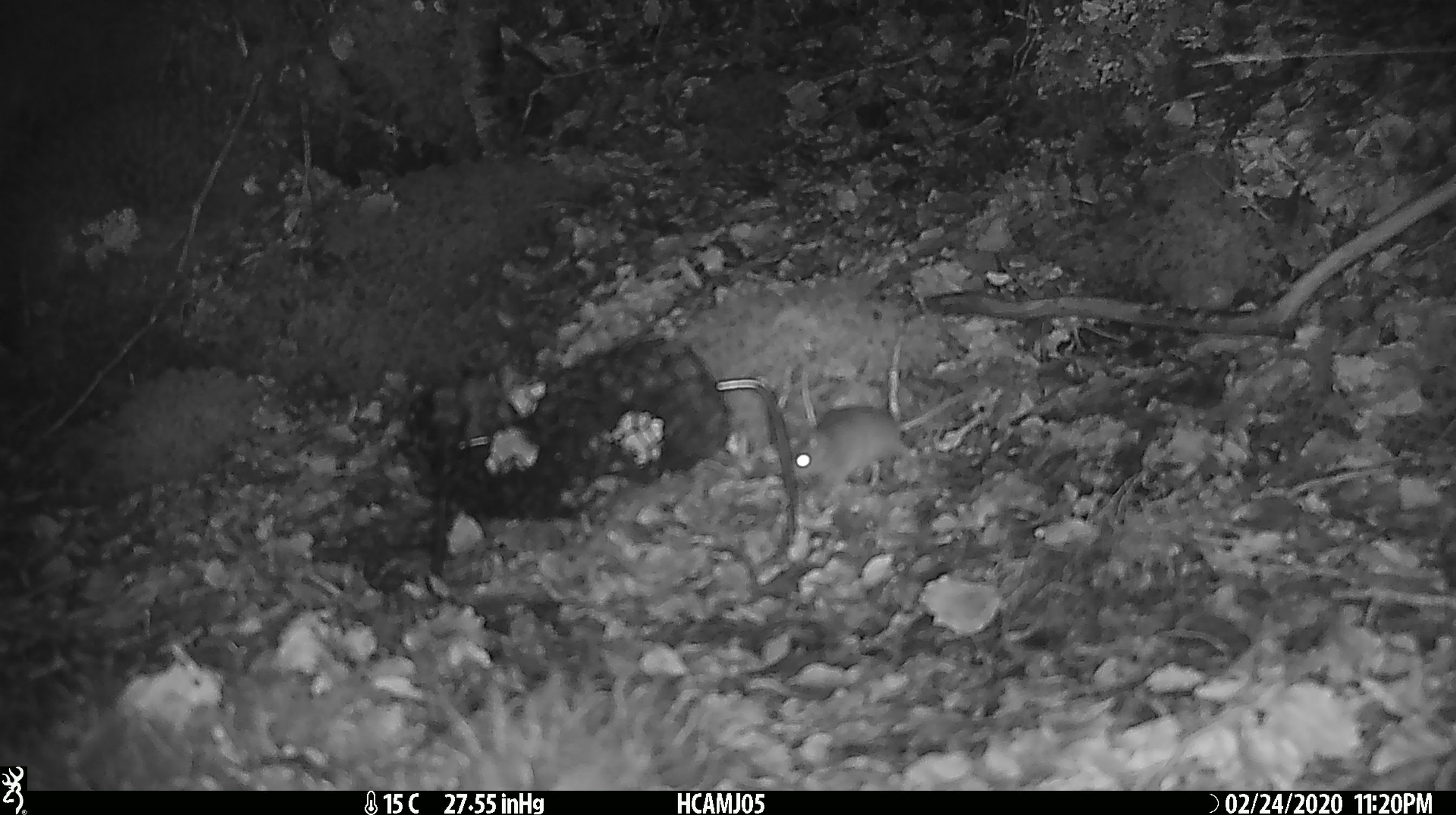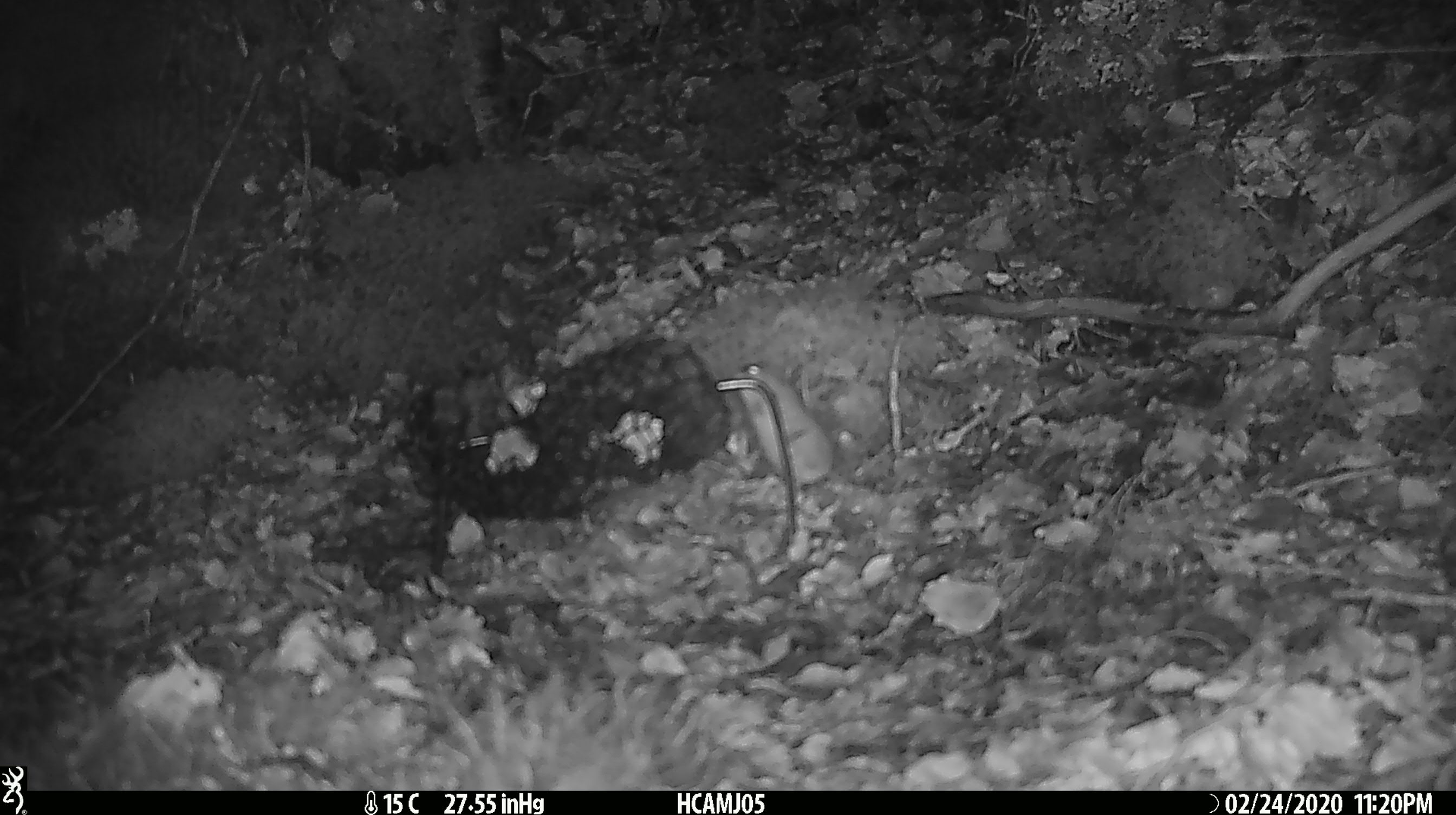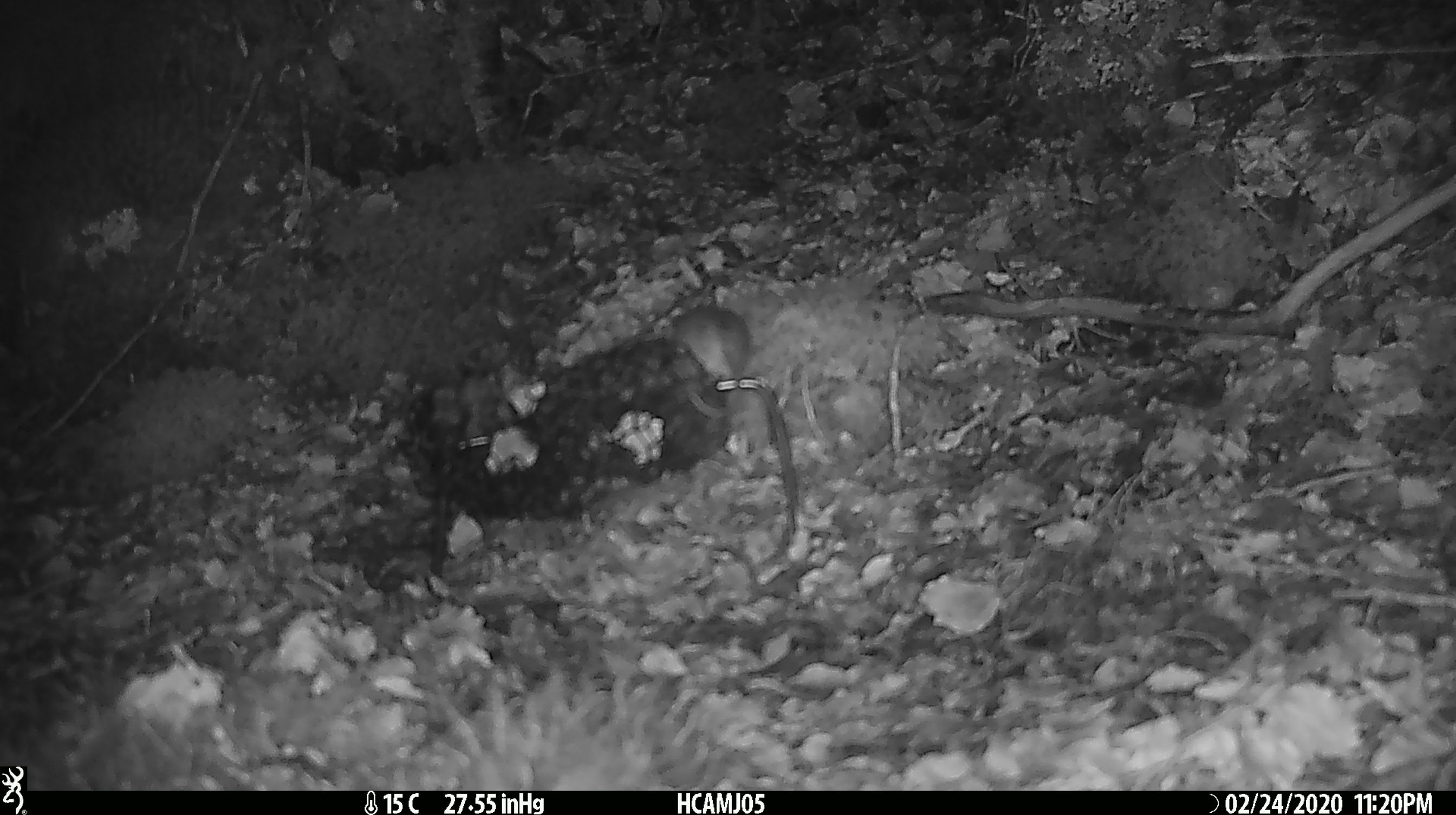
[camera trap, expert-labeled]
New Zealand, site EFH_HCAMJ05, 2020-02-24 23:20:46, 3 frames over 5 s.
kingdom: Animalia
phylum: Chordata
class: Mammalia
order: Rodentia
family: Muridae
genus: Mus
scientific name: Mus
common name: mouse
Mouse (Mus).